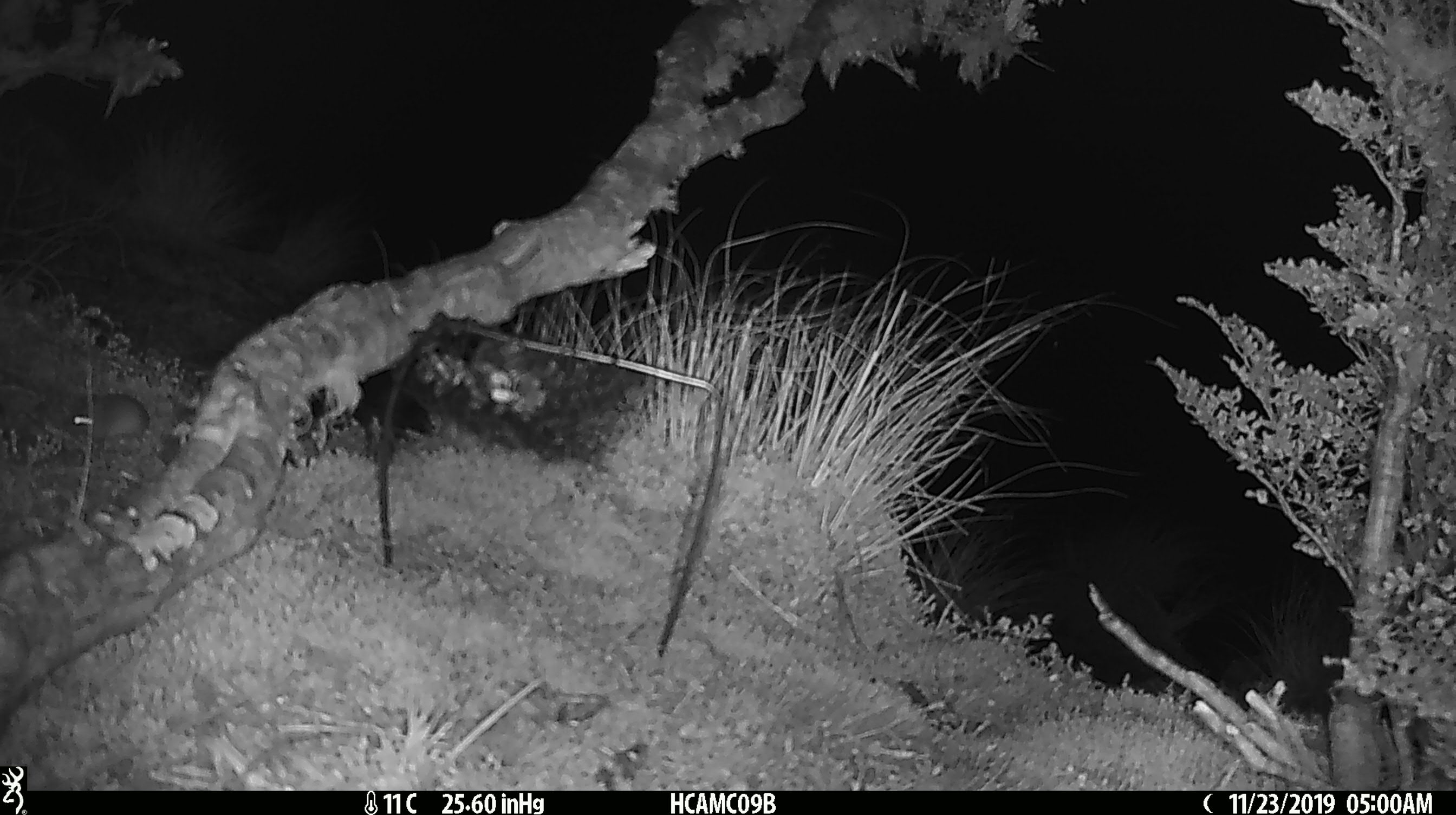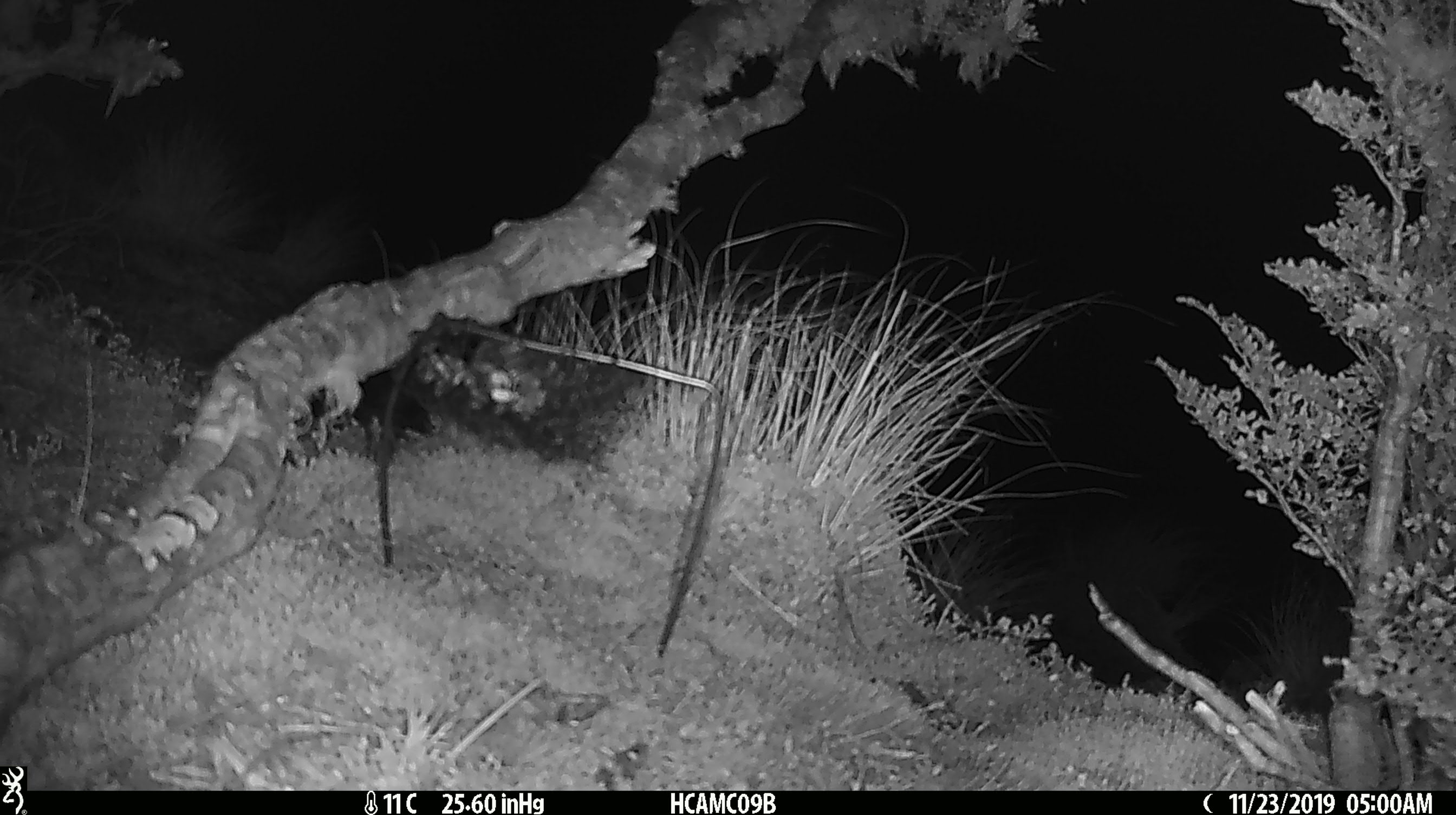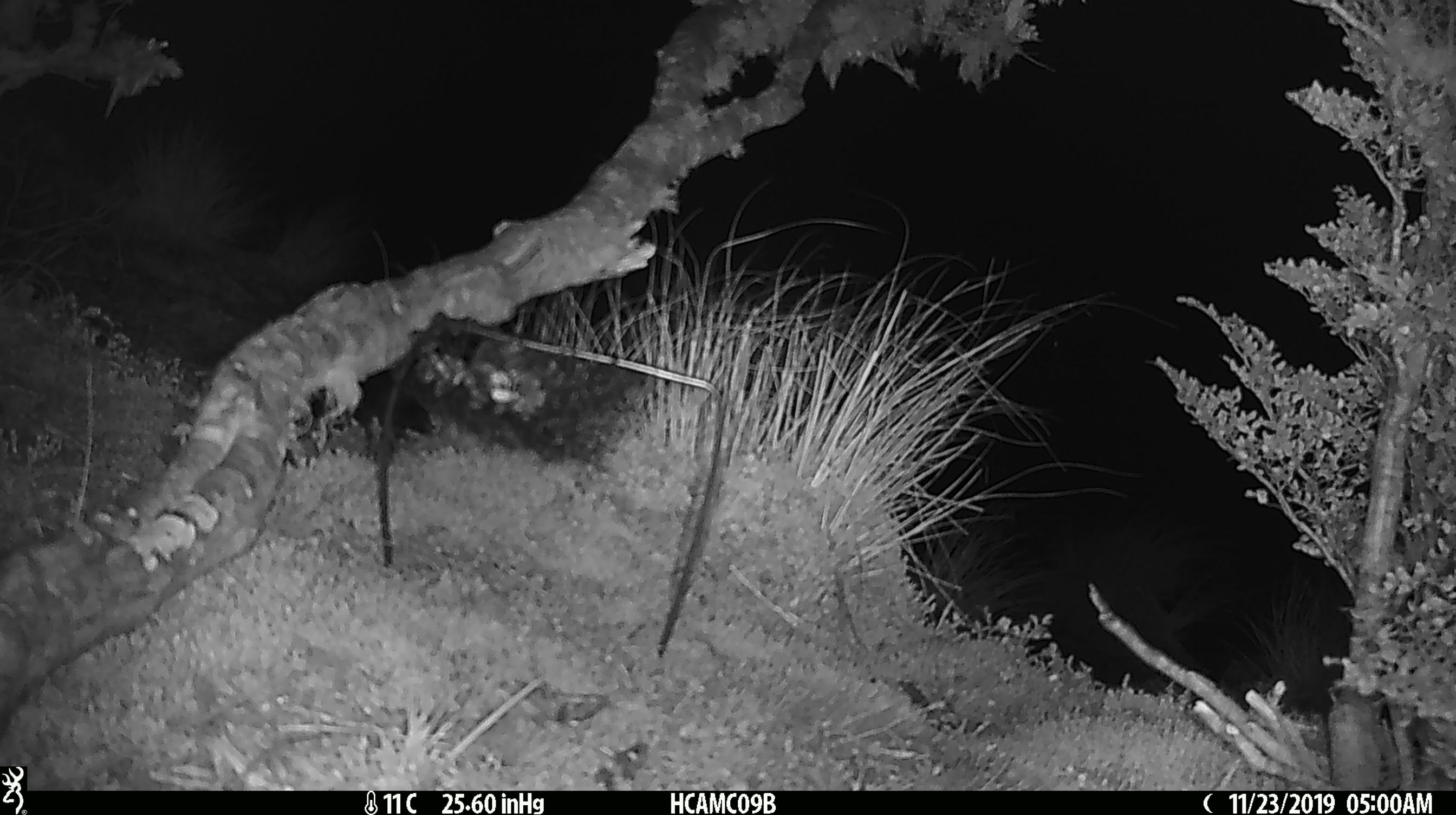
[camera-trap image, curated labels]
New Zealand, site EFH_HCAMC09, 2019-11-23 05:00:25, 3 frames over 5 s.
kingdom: Animalia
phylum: Chordata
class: Mammalia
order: Rodentia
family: Muridae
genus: Mus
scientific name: Mus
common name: mouse